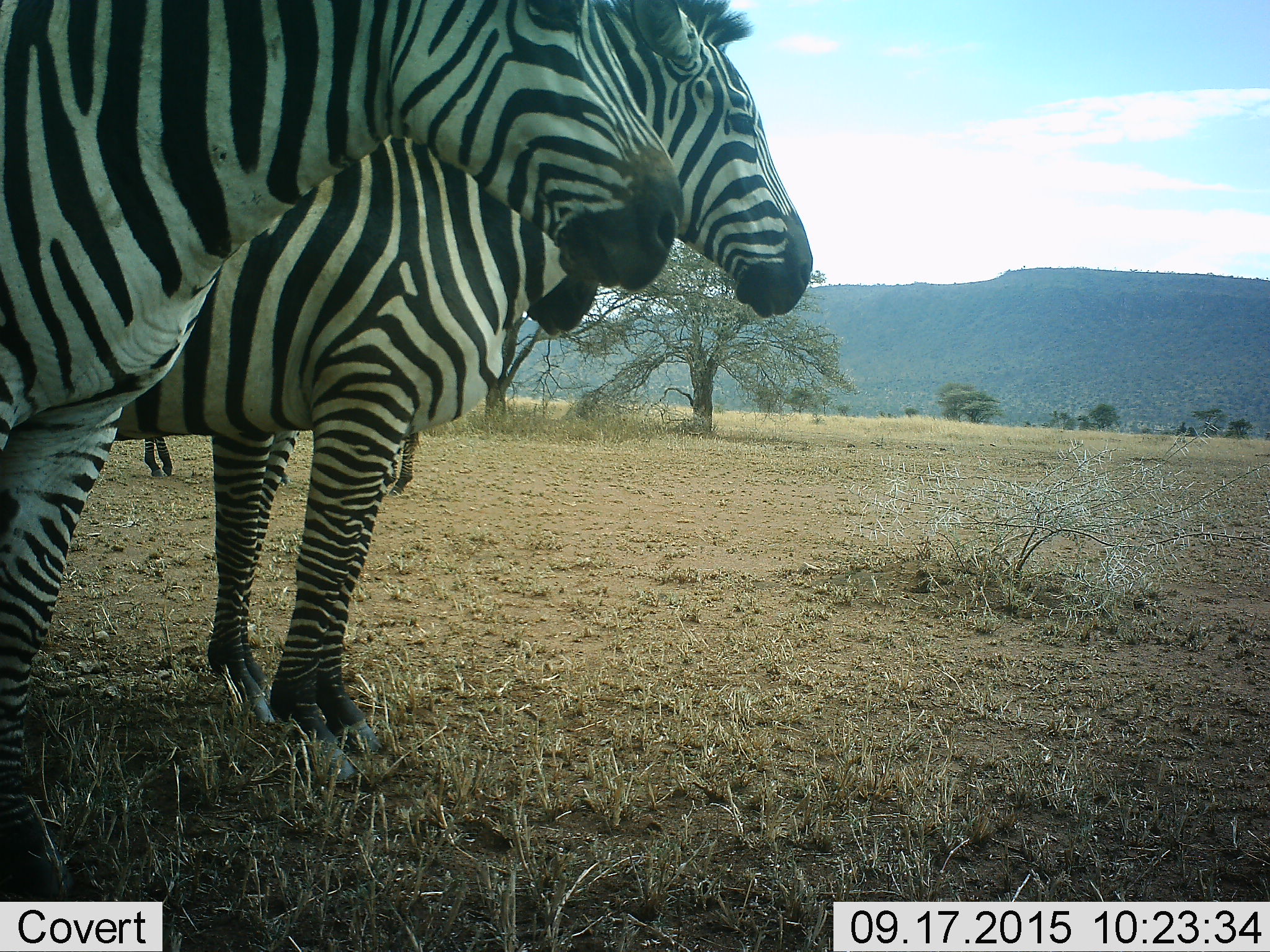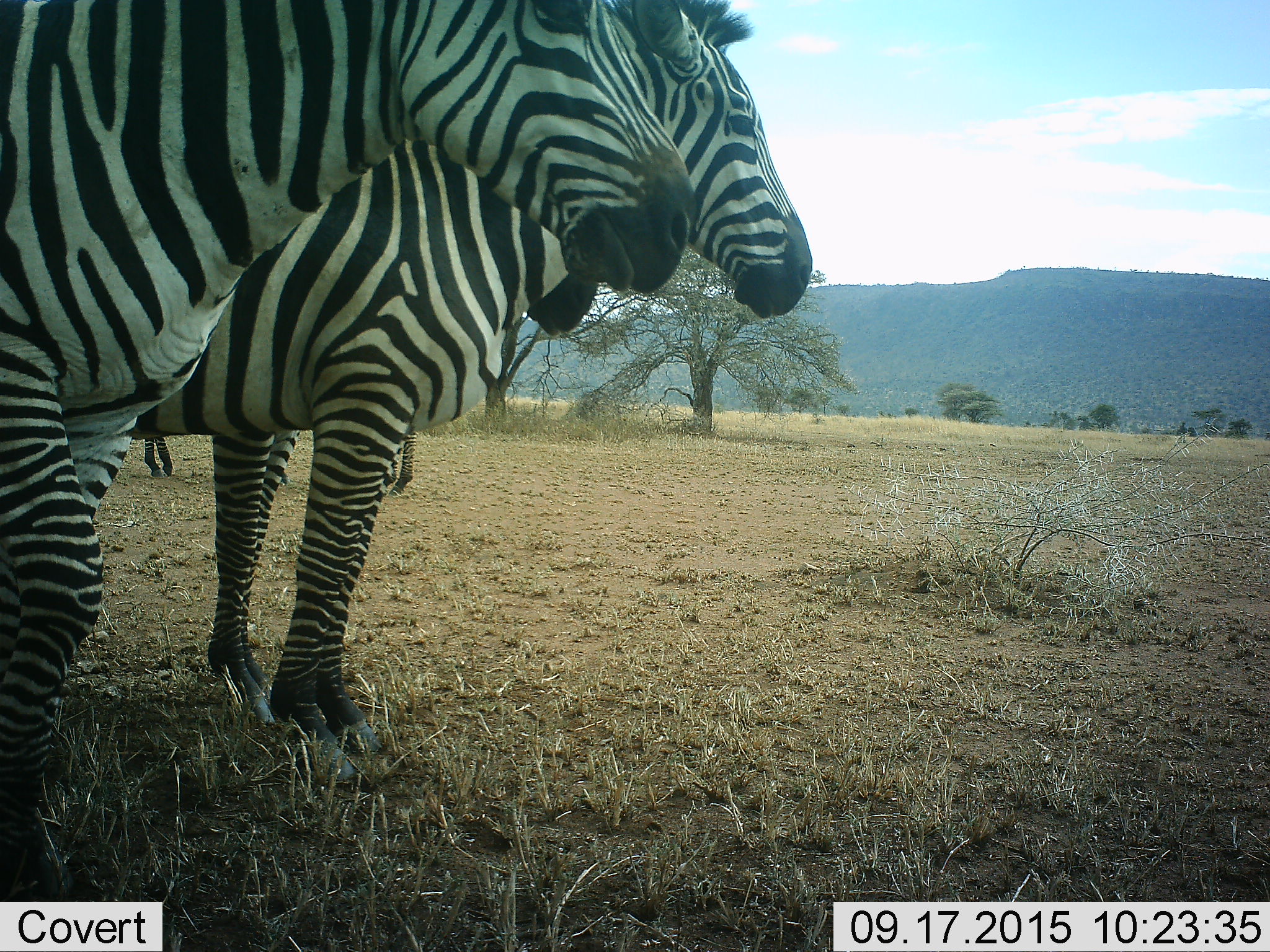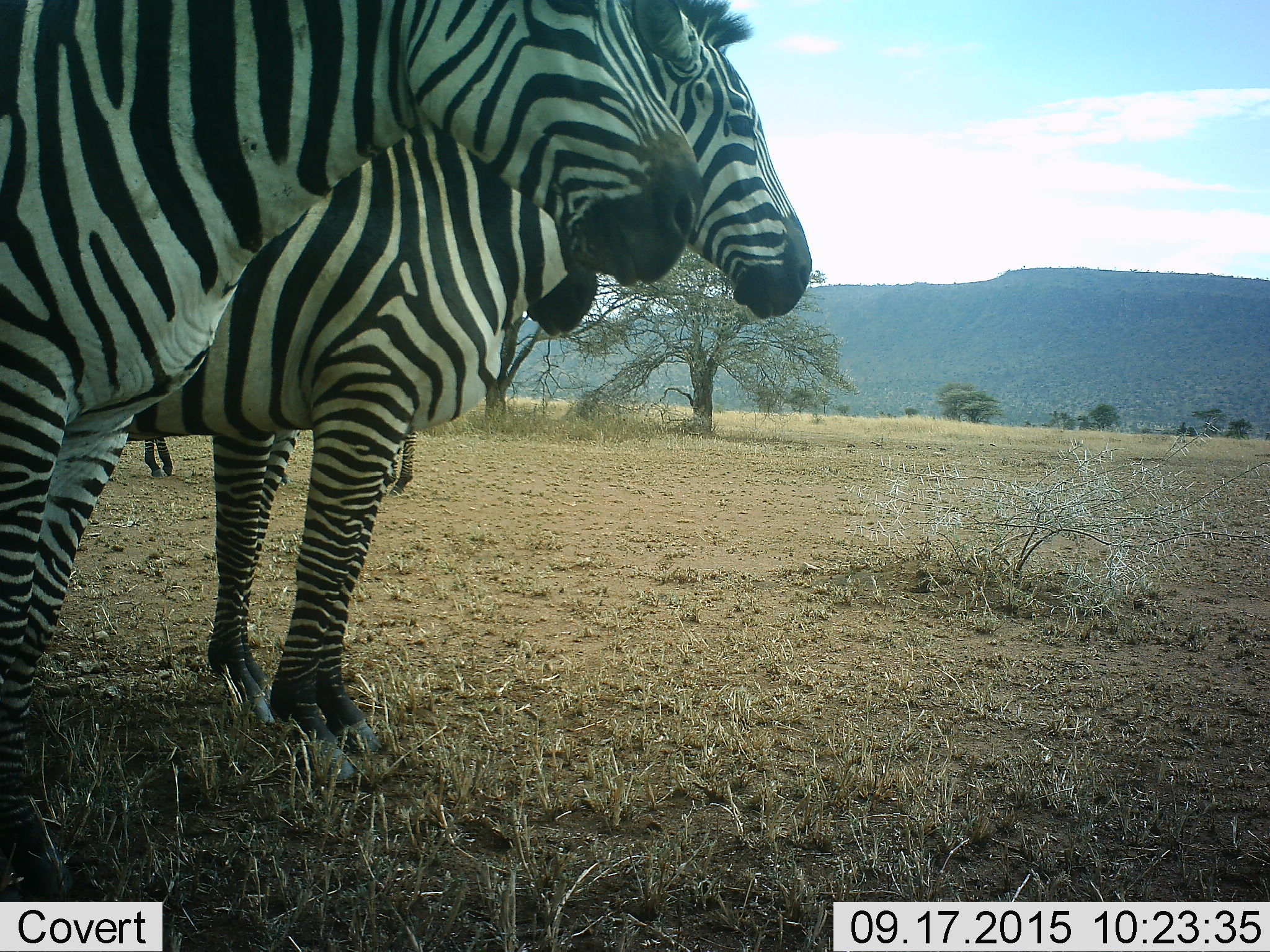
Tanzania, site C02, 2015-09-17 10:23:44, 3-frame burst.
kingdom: Animalia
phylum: Chordata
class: Mammalia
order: Perissodactyla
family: Equidae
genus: Equus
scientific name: Equus quagga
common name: plains zebra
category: zebra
Zebra (plains zebra) (Equus quagga), count 5. Behavior (volunteer vote fractions): standing 100%, resting 0%, moving 6%, interacting 0%. Young present (vote fraction): 0%. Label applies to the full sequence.